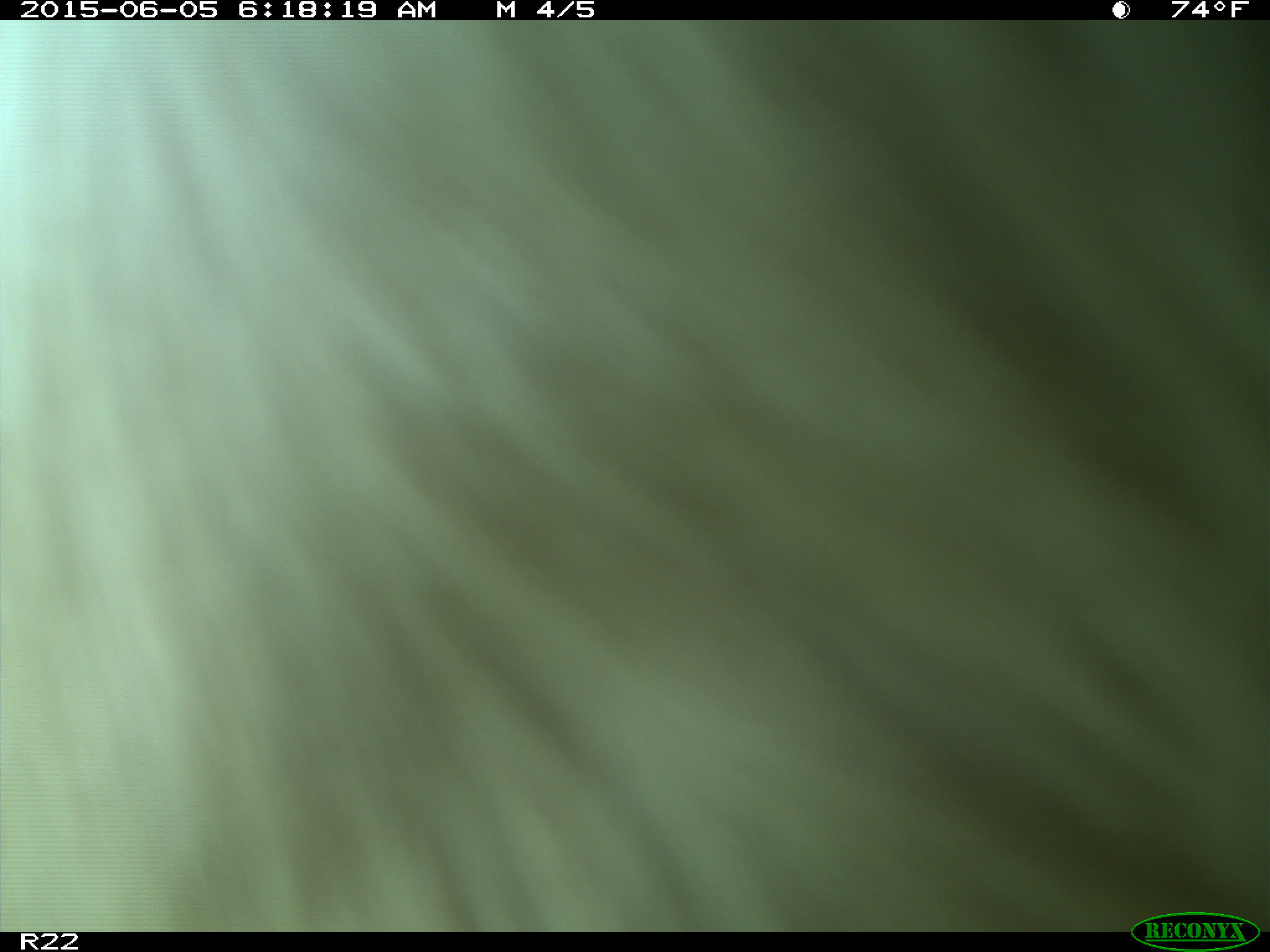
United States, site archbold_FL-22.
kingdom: Animalia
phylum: Chordata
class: Mammalia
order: Artiodactyla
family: Bovidae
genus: Bos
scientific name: Bos taurus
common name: domestic cow